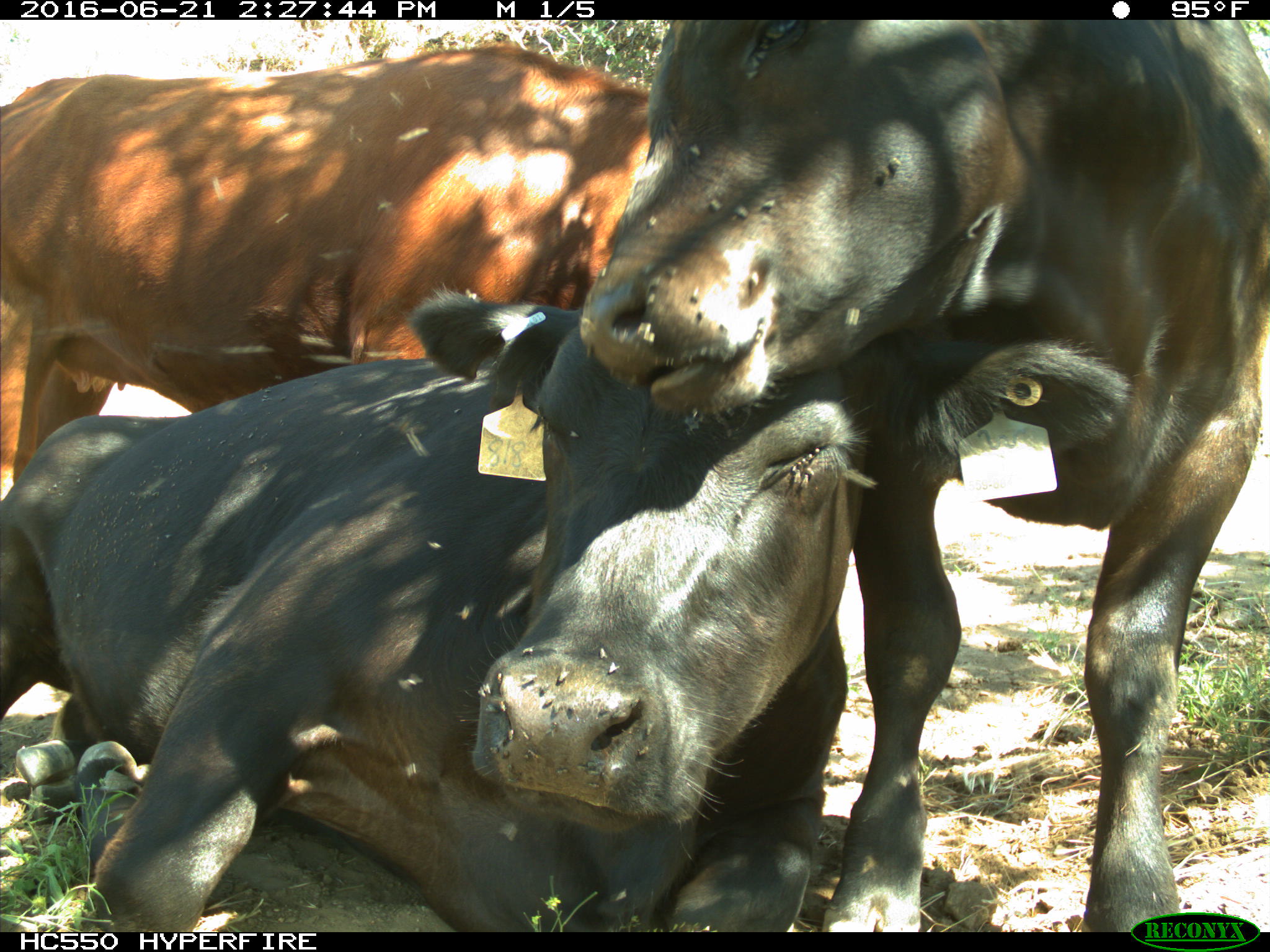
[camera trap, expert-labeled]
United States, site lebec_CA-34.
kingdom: Animalia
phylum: Chordata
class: Mammalia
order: Artiodactyla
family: Bovidae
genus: Bos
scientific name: Bos taurus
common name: domestic cow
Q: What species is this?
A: Bos taurus (domestic cow).